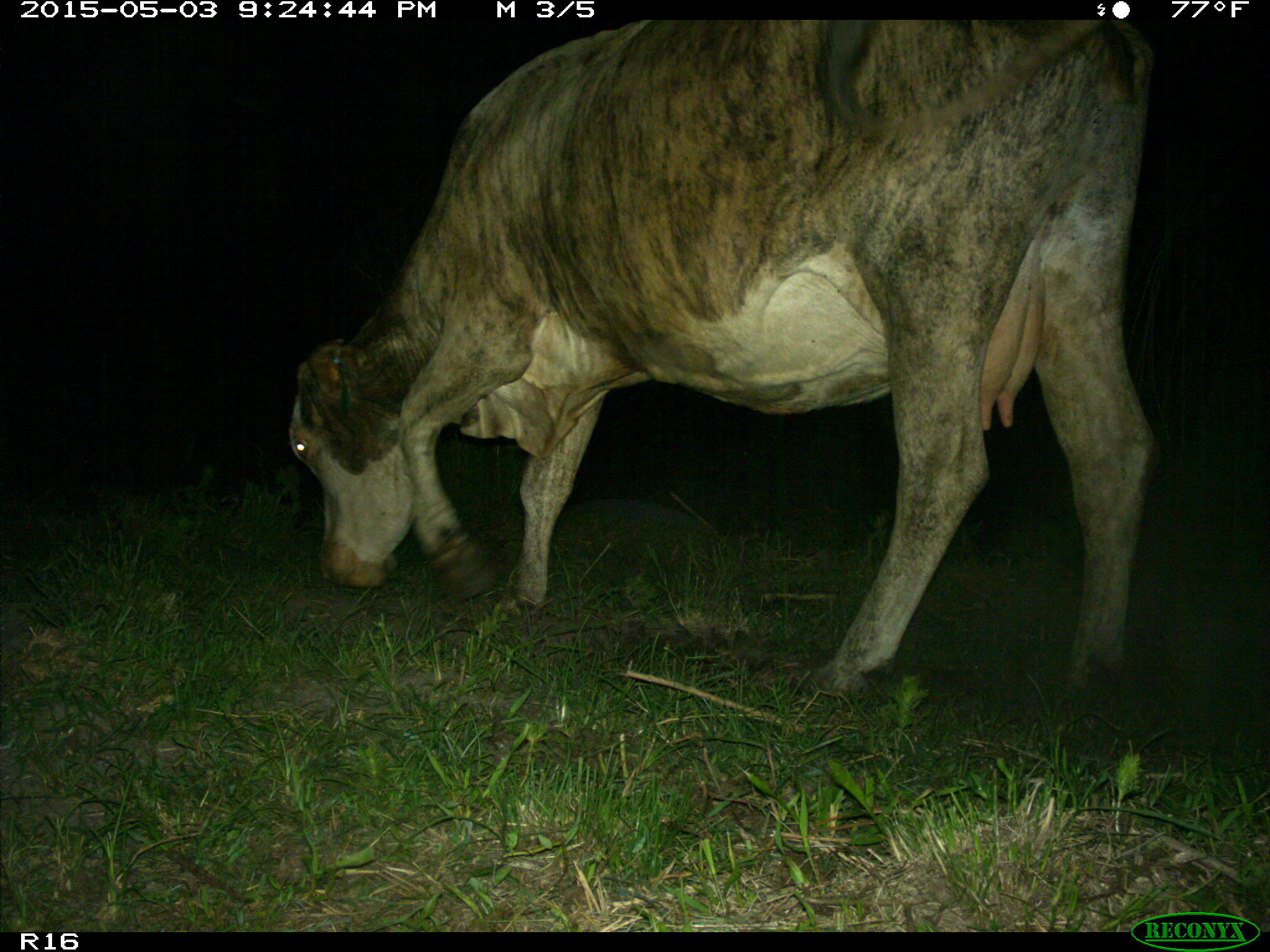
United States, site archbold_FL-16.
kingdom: Animalia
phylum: Chordata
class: Mammalia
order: Artiodactyla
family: Bovidae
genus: Bos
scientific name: Bos taurus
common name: domestic cow